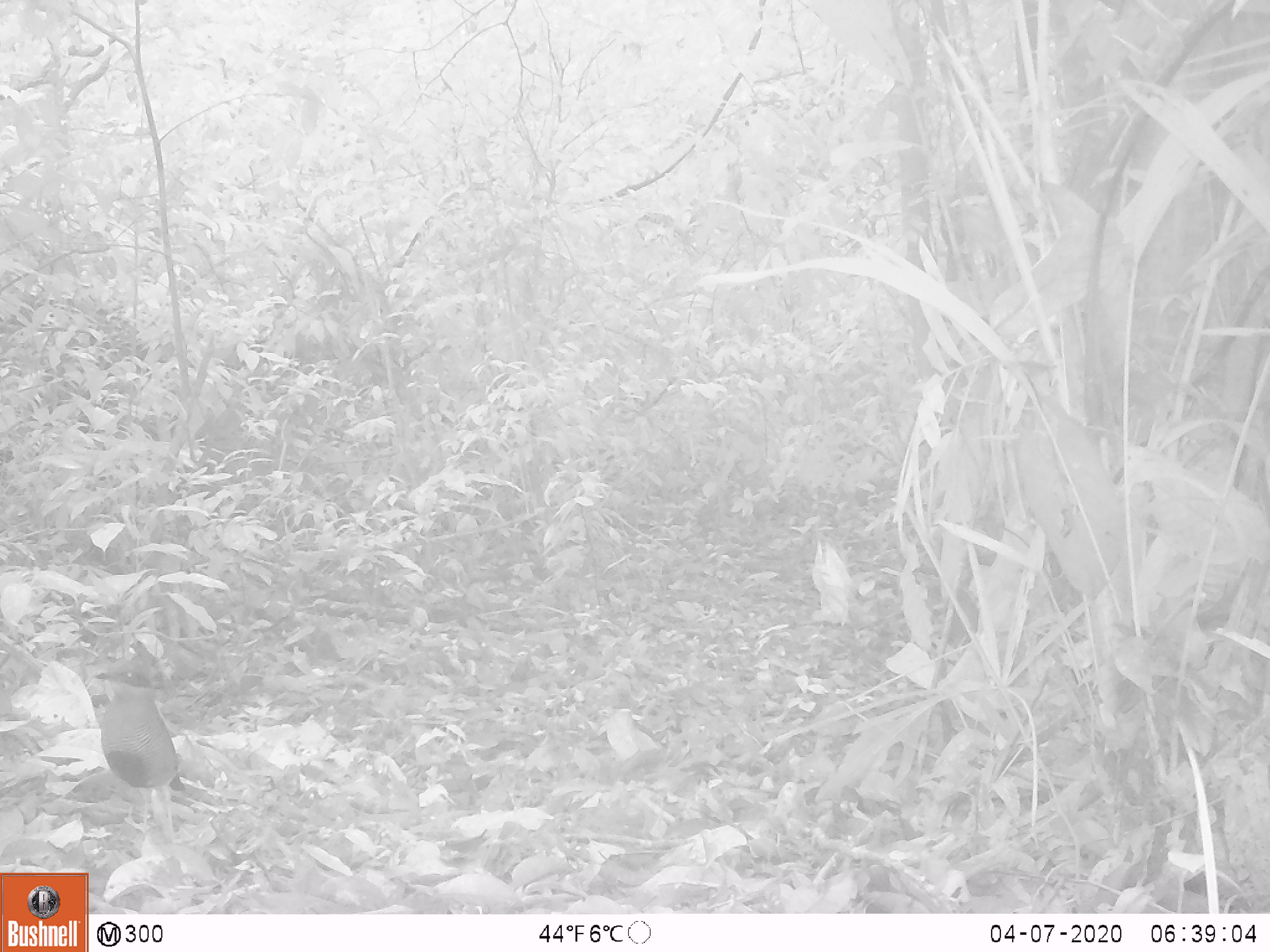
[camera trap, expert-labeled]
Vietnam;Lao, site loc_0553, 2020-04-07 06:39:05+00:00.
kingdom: Animalia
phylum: Chordata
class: Aves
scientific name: Aves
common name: bird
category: unidentified bird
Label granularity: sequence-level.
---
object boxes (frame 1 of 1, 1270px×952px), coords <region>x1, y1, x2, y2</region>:
unidentified bird: <region>91, 659, 184, 843</region>